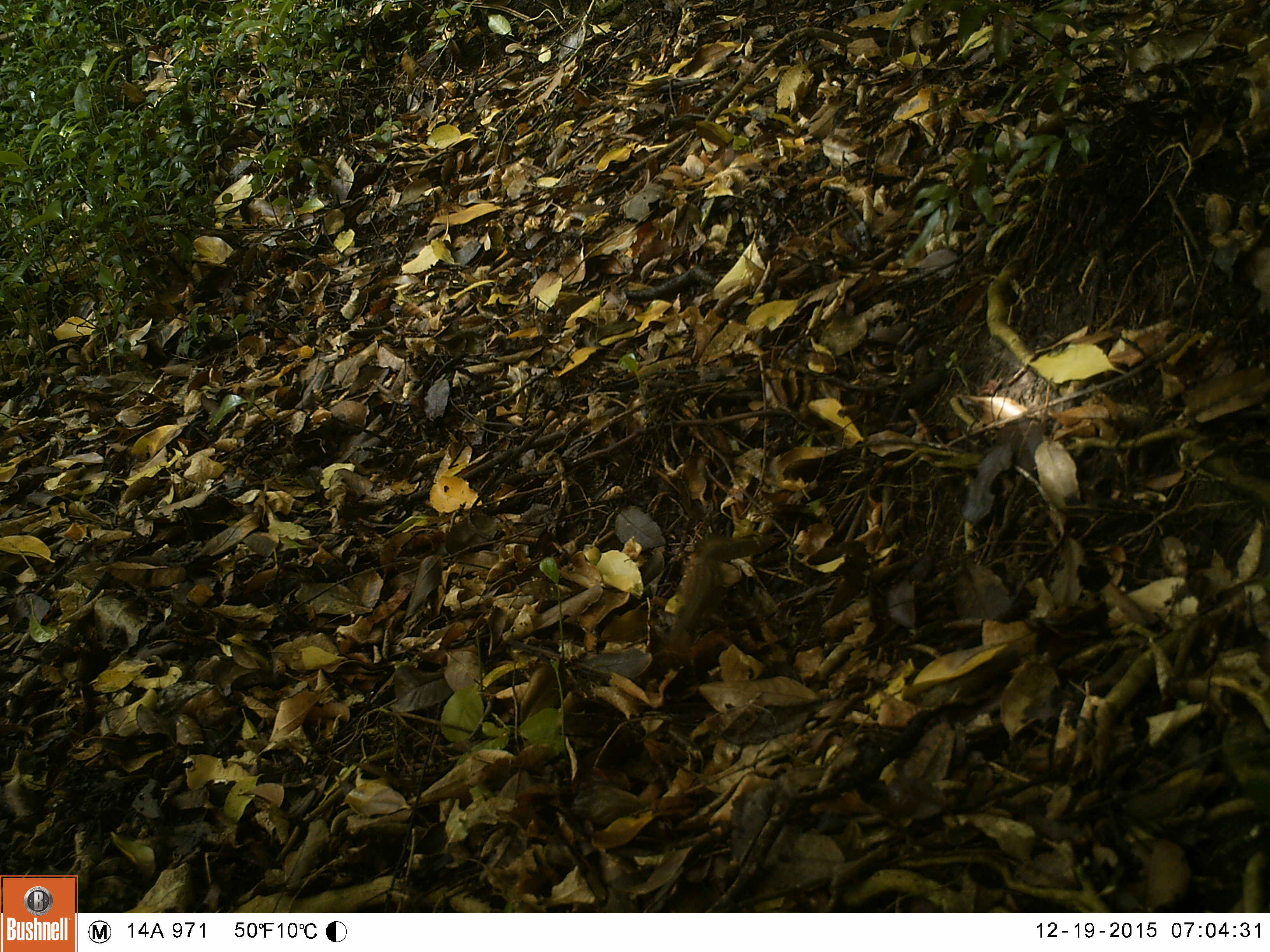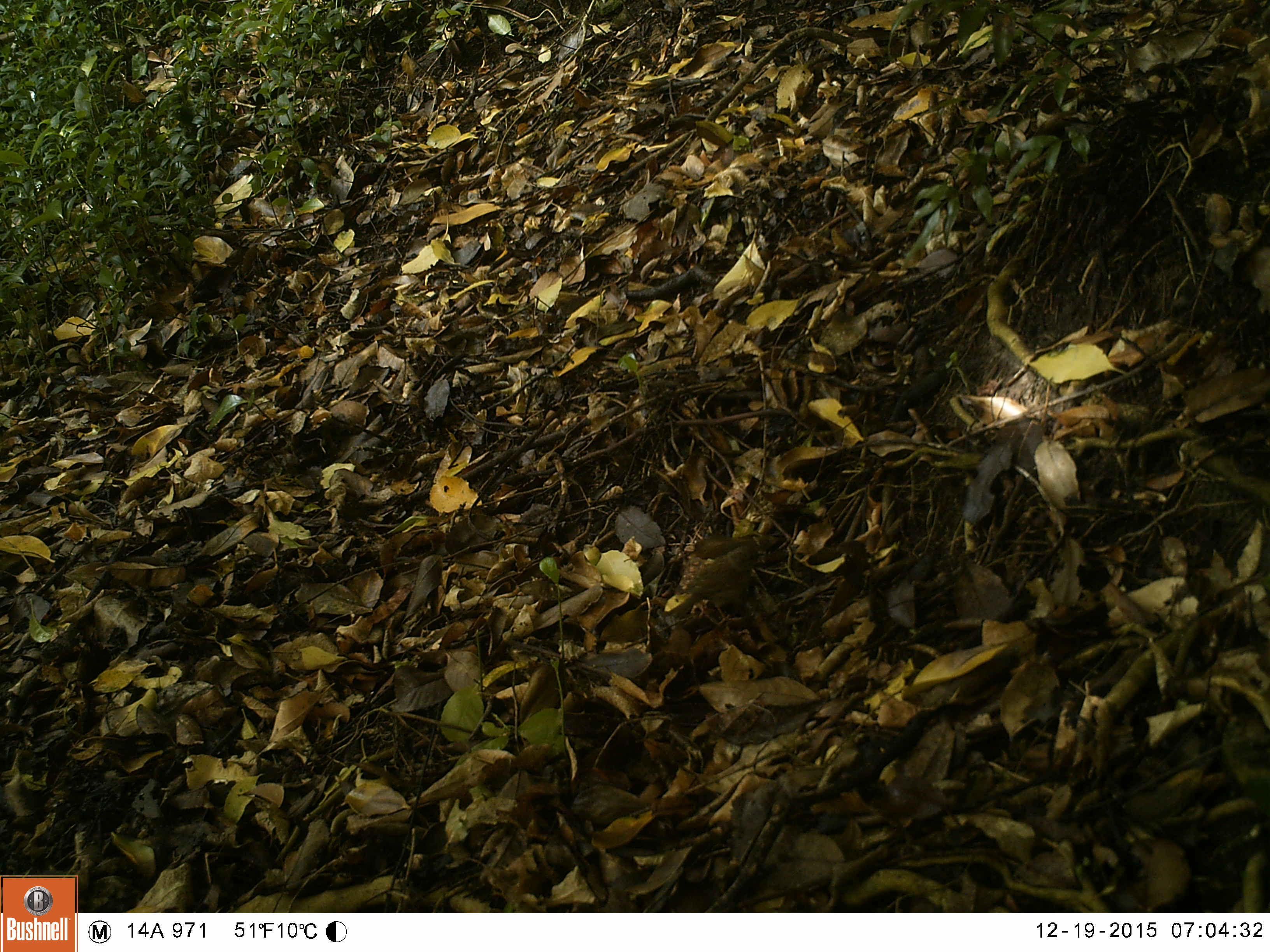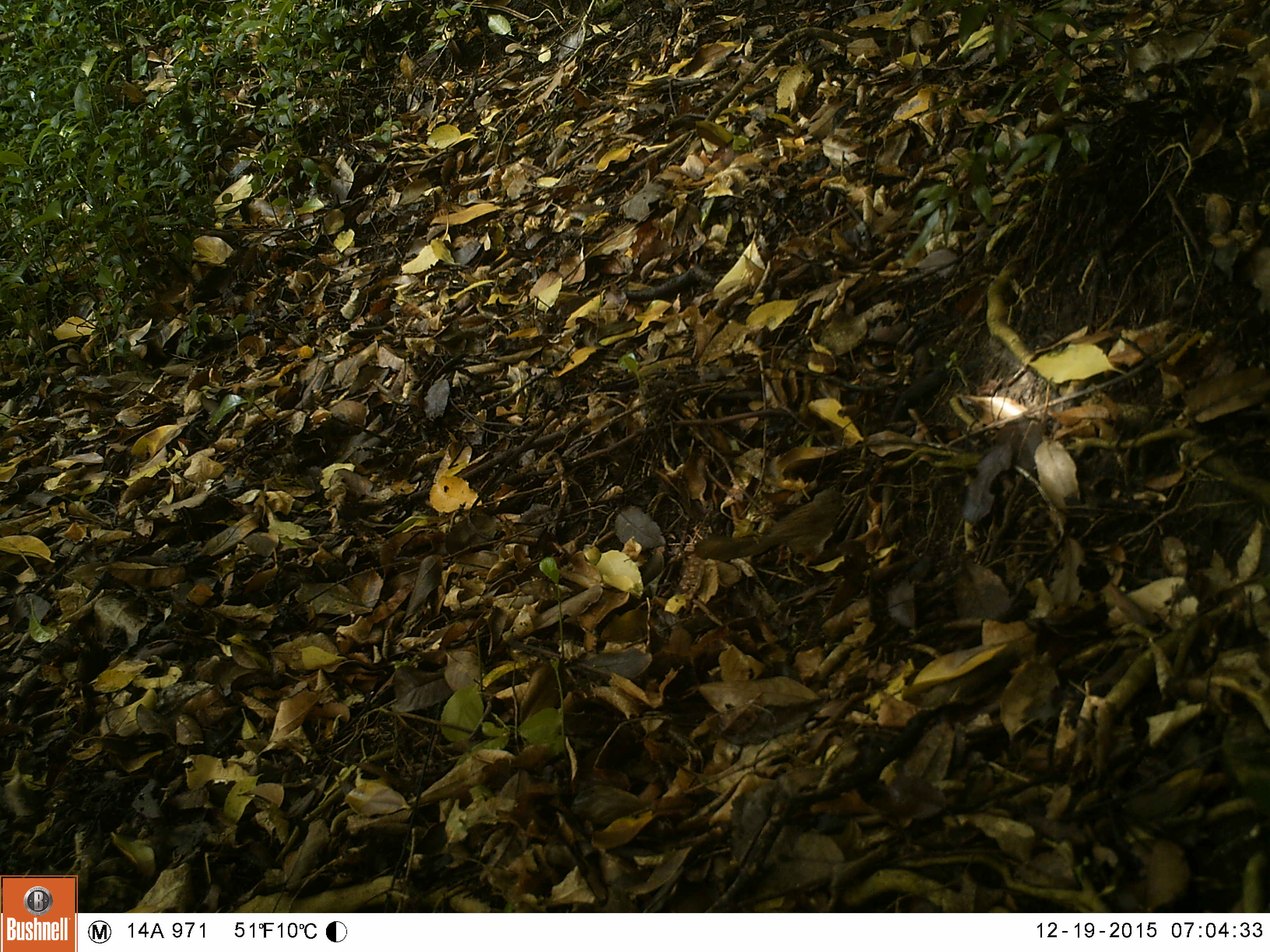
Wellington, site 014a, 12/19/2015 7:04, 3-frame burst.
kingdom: Animalia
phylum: Chordata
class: Aves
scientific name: Aves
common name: bird